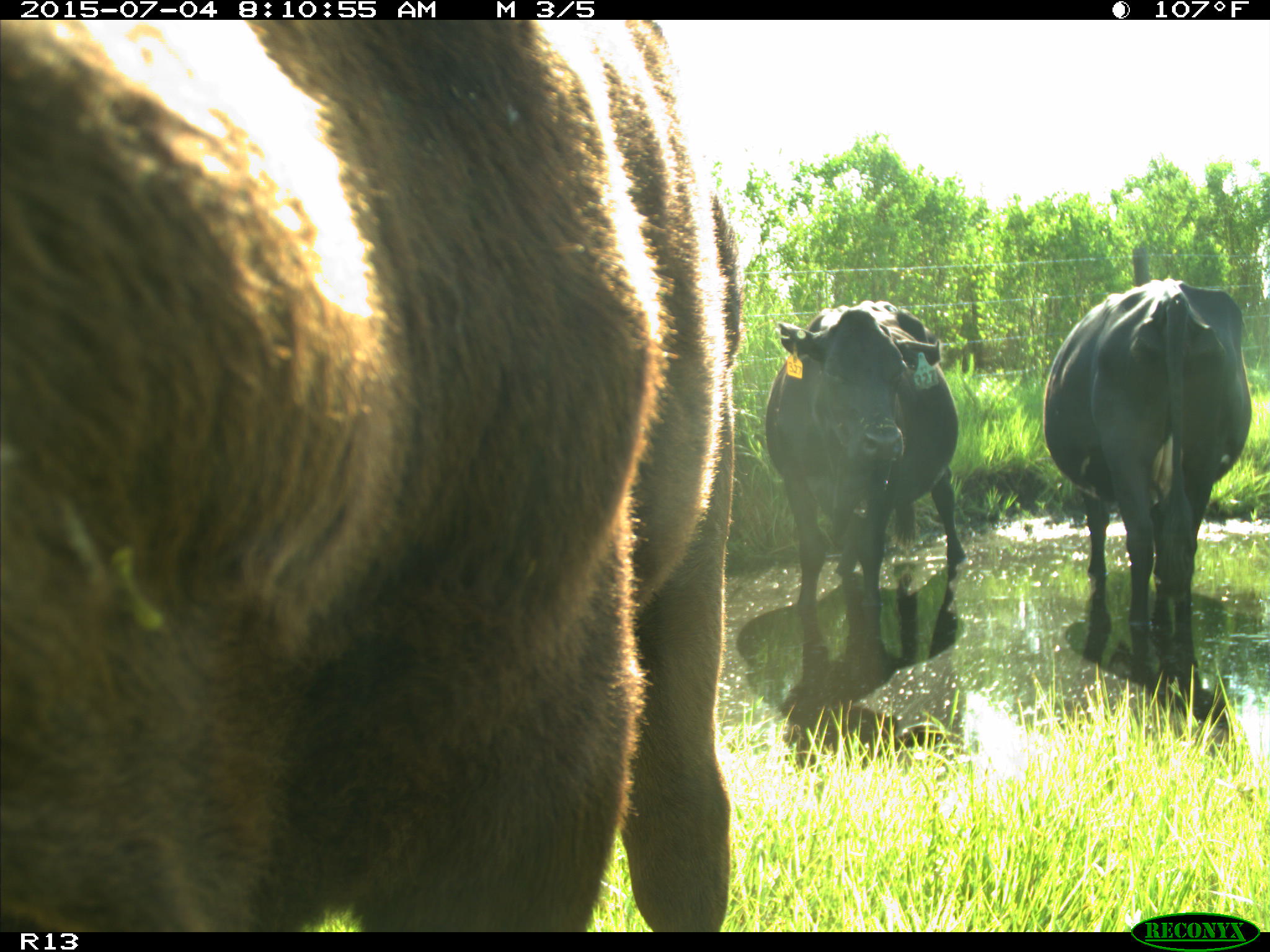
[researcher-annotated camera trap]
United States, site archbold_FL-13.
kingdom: Animalia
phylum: Chordata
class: Mammalia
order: Artiodactyla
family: Bovidae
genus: Bos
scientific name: Bos taurus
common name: domestic cow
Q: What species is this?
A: Bos taurus (domestic cow).